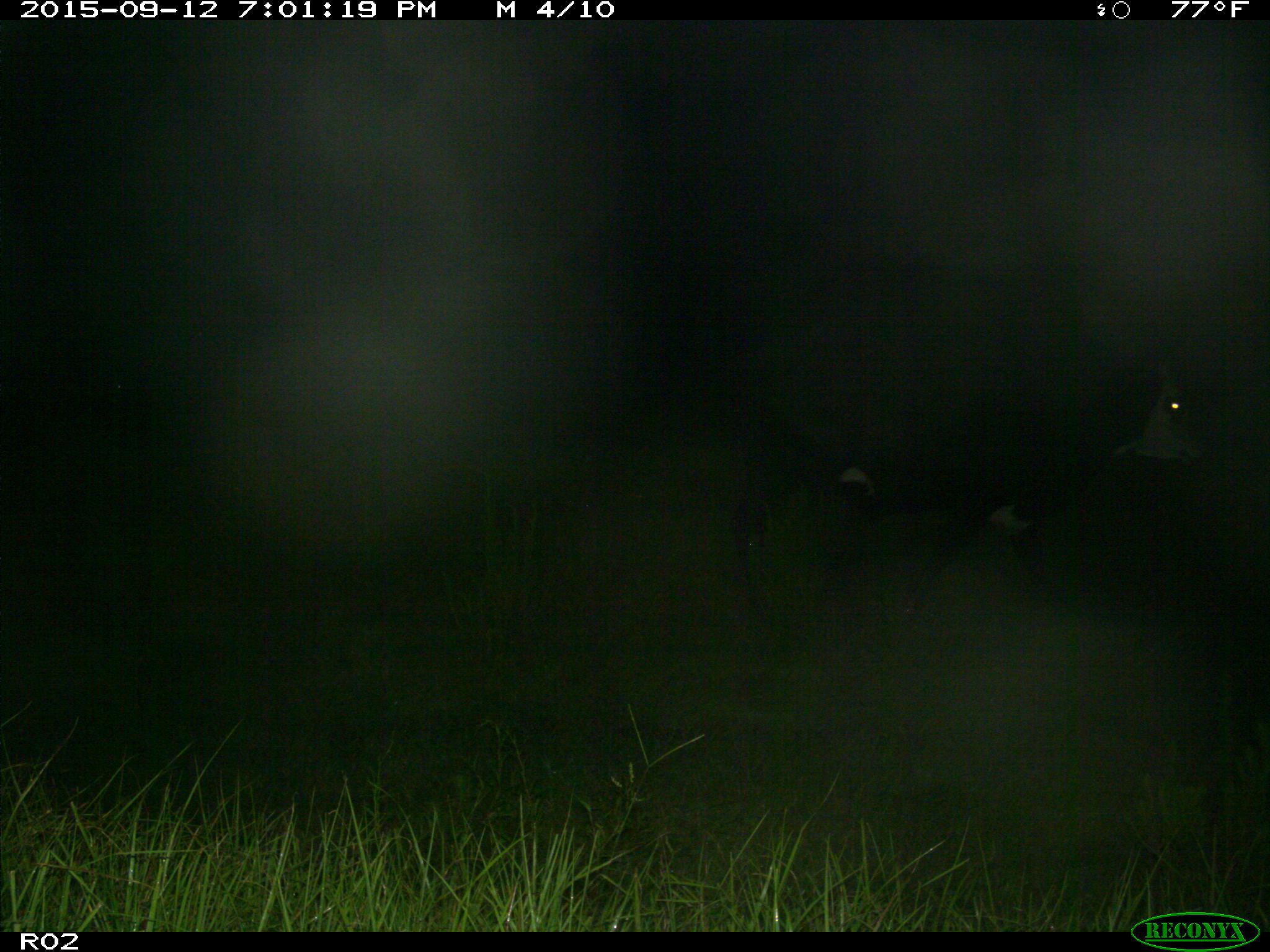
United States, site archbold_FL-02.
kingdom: Animalia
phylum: Chordata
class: Mammalia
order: Artiodactyla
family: Bovidae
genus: Bos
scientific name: Bos taurus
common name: domestic cow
Bos taurus (domestic cow).